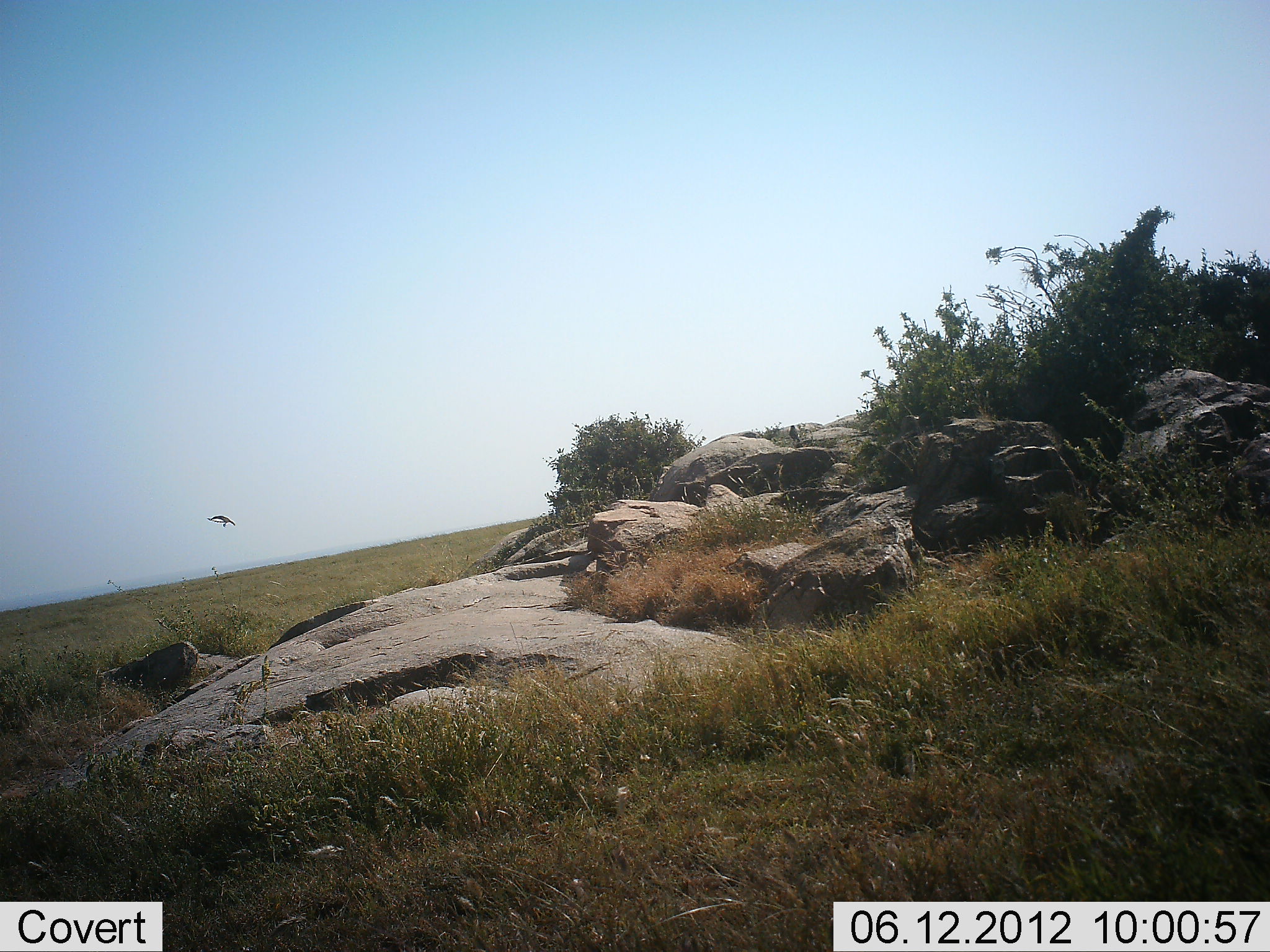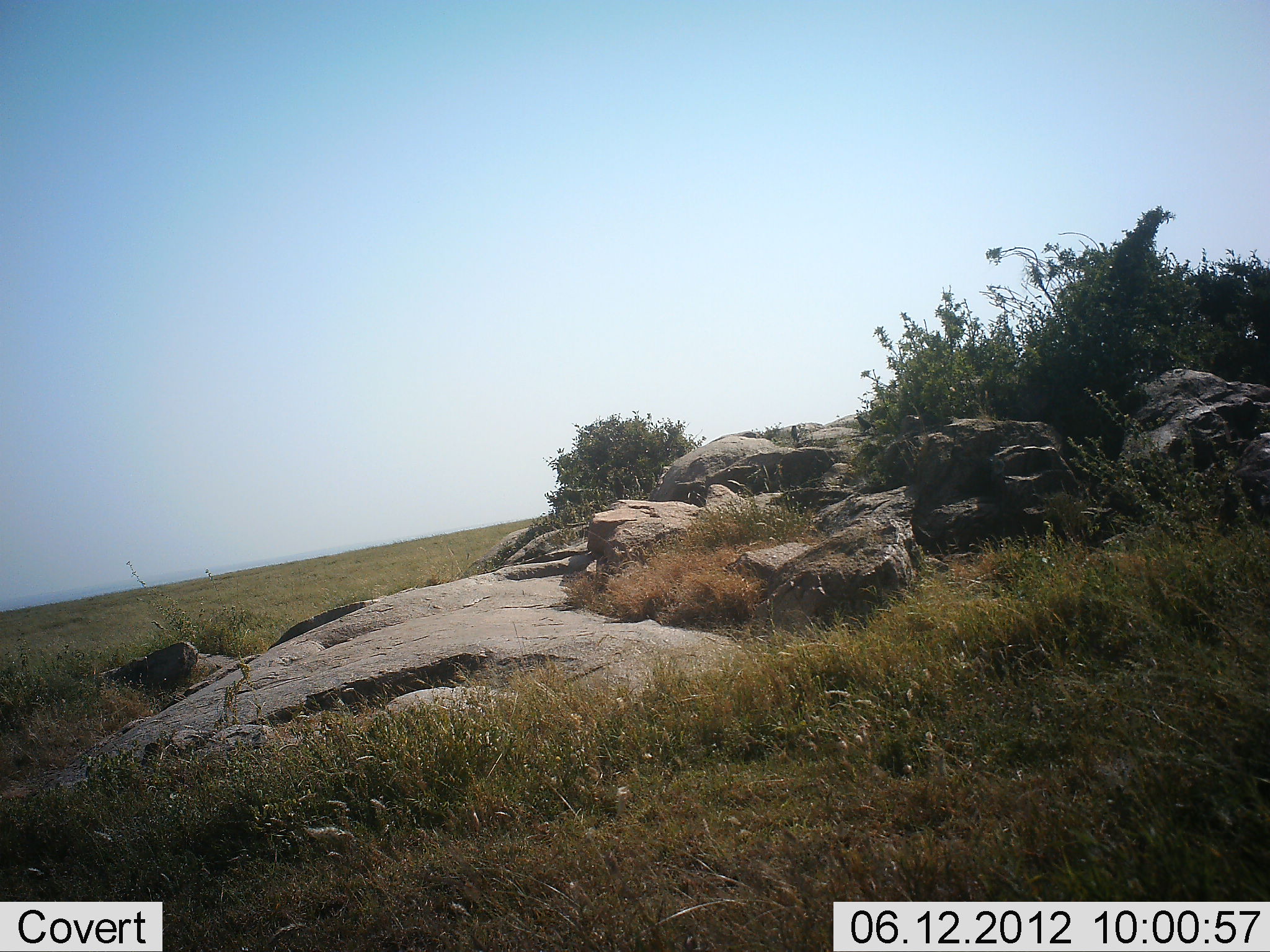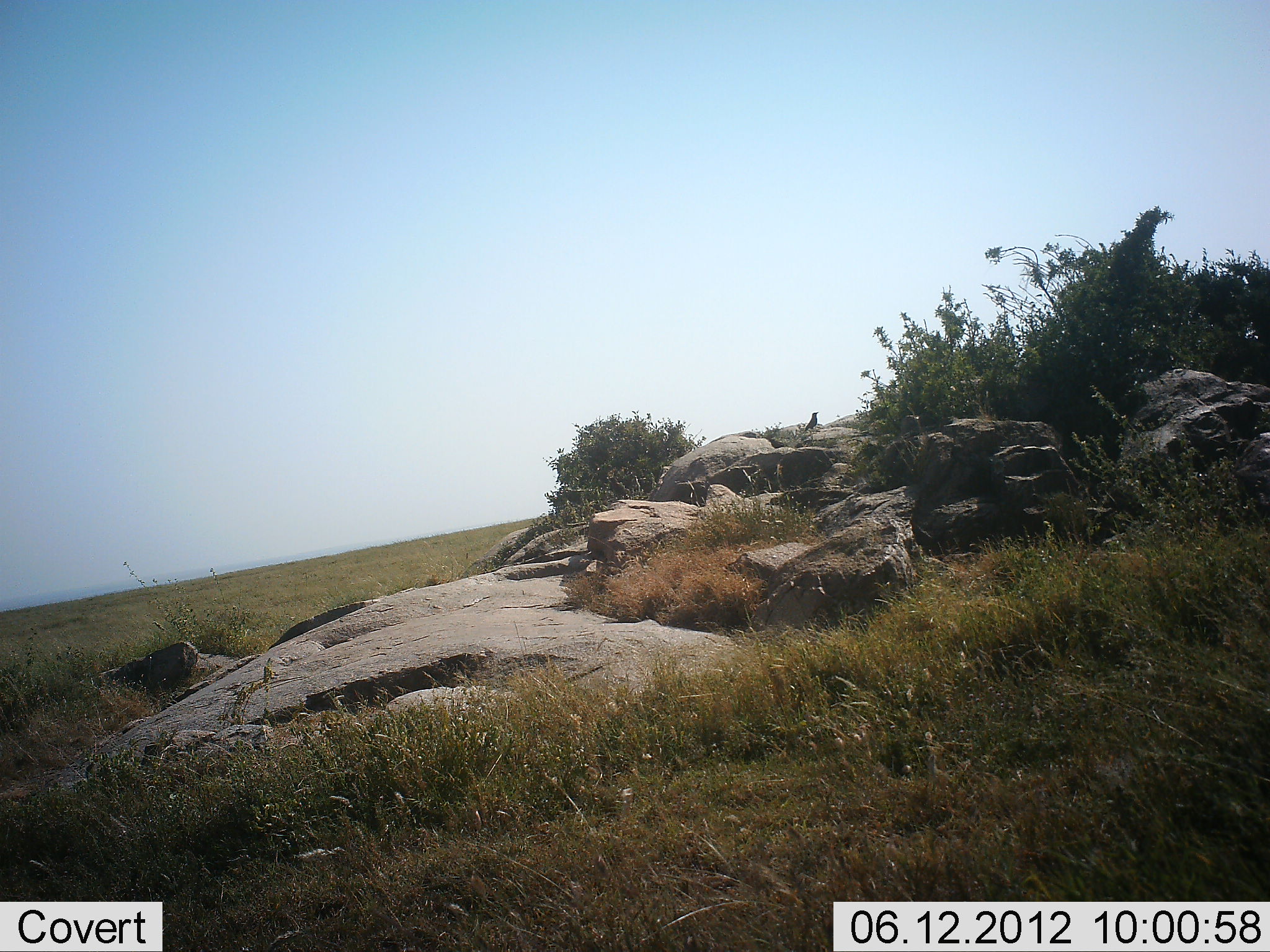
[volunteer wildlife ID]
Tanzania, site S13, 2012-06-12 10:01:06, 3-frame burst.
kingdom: Animalia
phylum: Chordata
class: Aves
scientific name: Aves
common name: bird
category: otherbird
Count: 2.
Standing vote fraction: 60%.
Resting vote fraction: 0%.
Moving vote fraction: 60%.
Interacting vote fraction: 0%.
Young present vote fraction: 0%.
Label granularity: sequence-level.